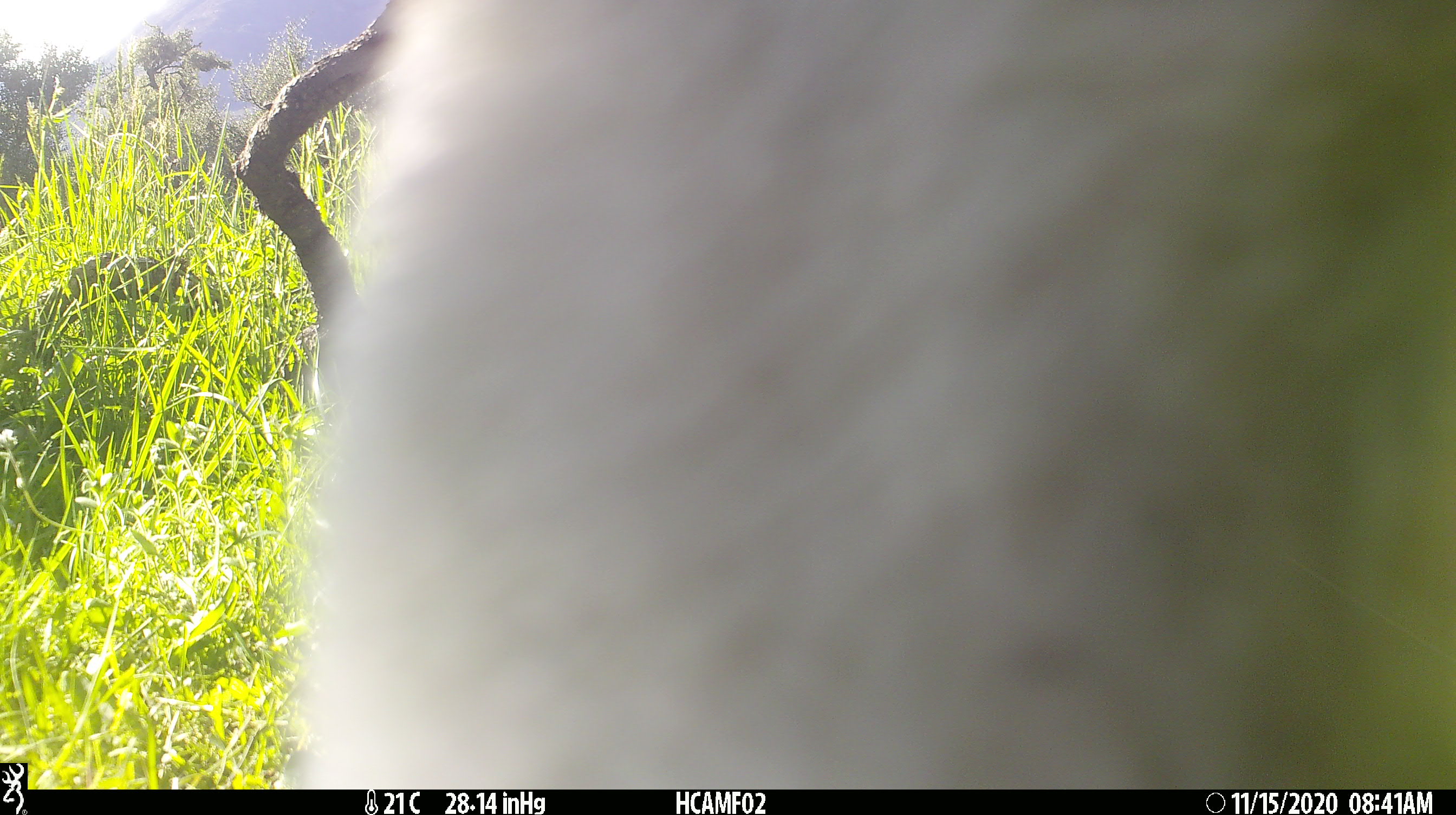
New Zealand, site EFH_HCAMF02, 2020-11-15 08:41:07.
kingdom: Animalia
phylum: Chordata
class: Mammalia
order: Artiodactyla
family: Bovidae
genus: Bos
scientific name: Bos taurus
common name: domestic cow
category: cow